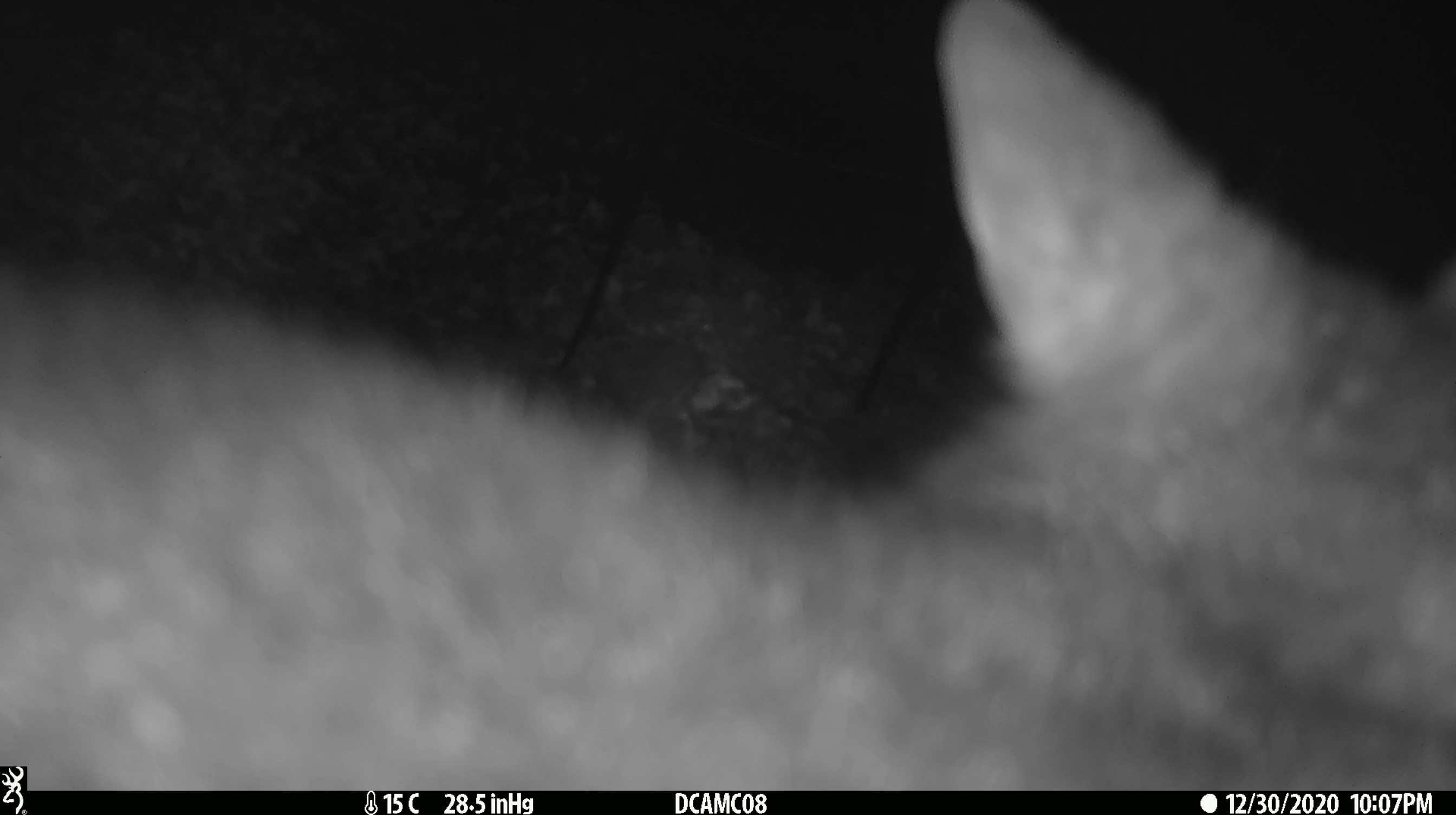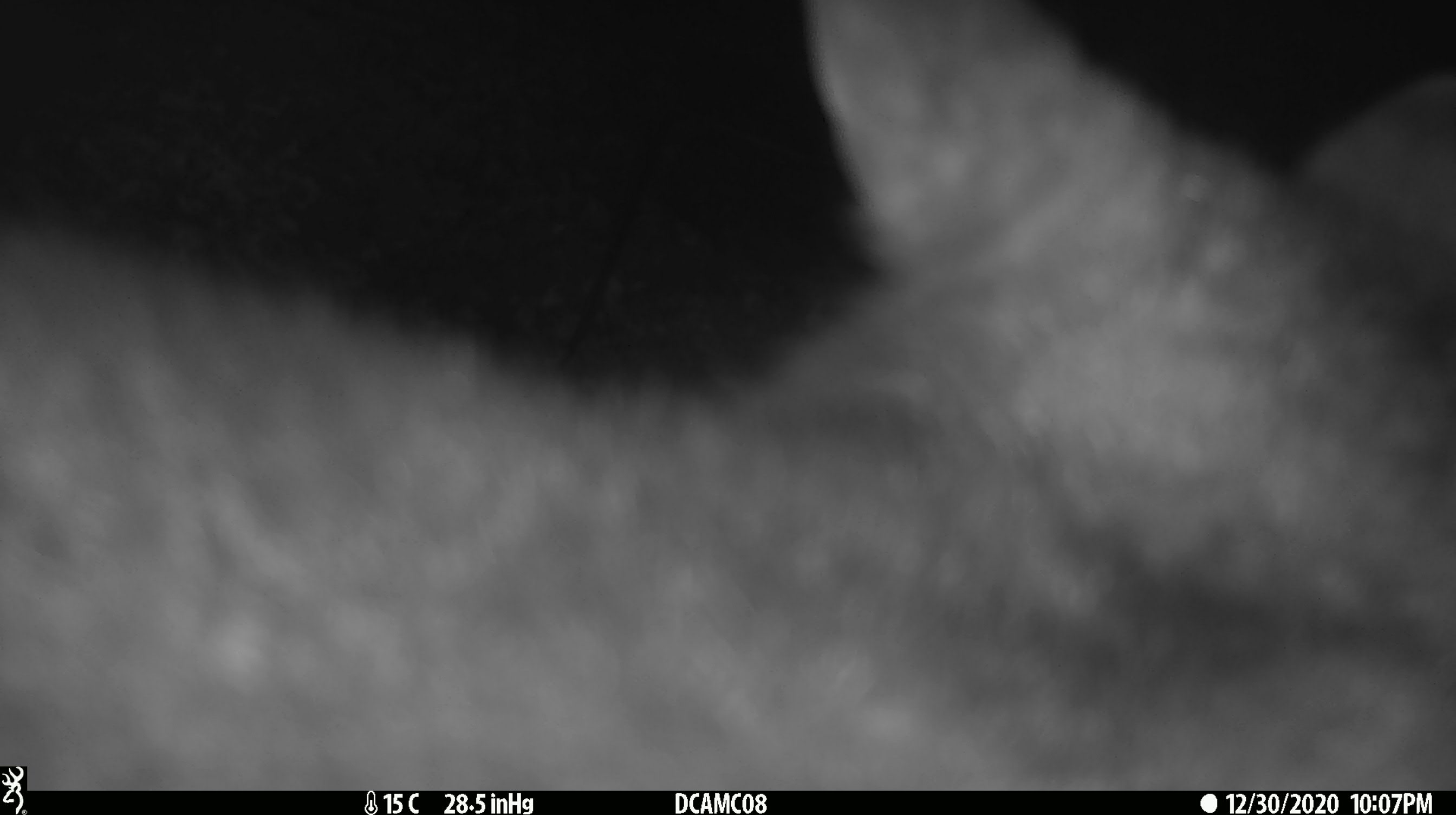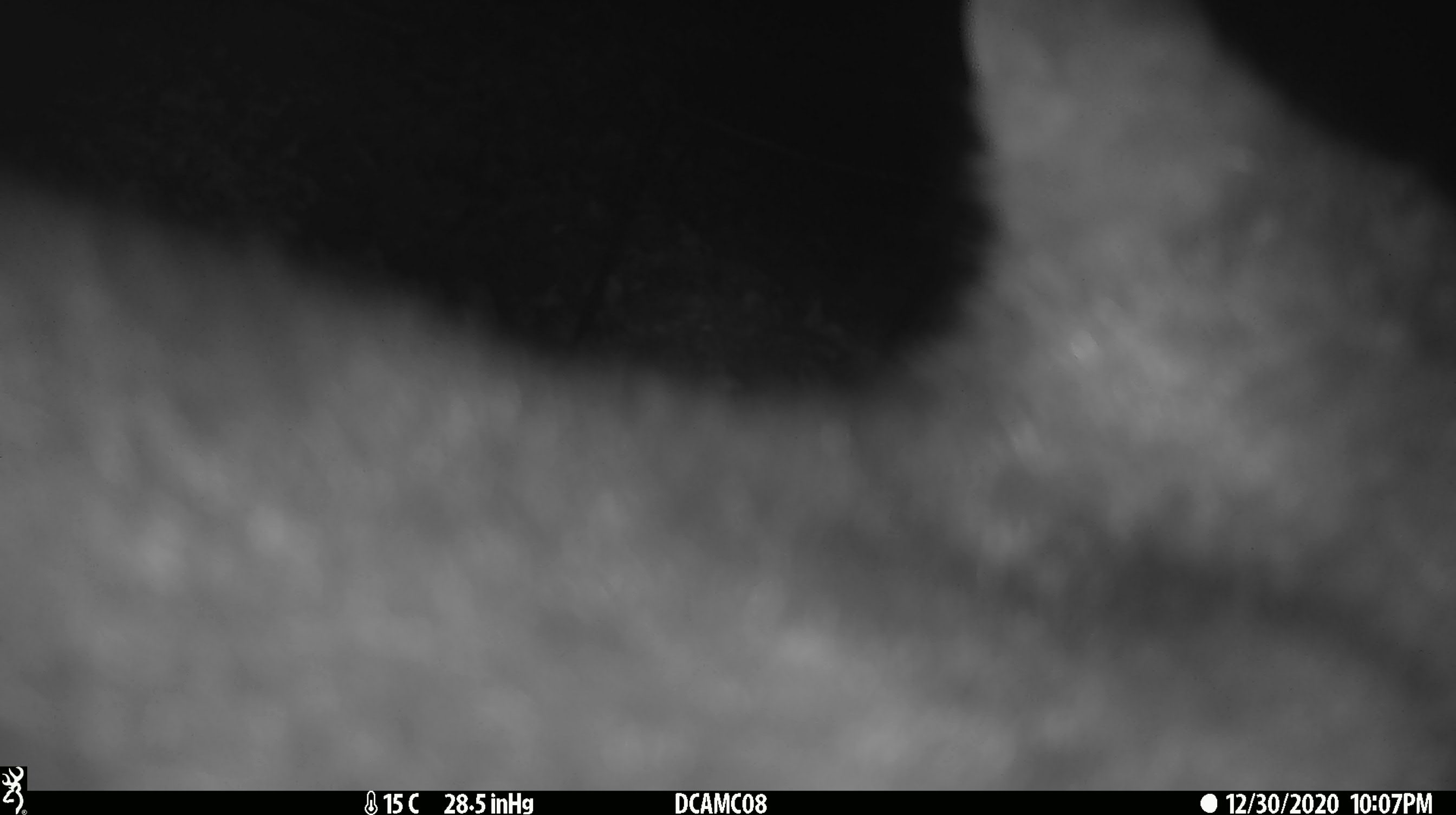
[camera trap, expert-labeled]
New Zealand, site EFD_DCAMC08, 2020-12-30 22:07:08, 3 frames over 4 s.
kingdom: Animalia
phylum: Chordata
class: Mammalia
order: Diprotodontia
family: Phalangeridae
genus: Trichosurus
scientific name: Trichosurus vulpecula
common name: common brushtail possum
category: possum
Possum (common brushtail possum) (Trichosurus vulpecula).